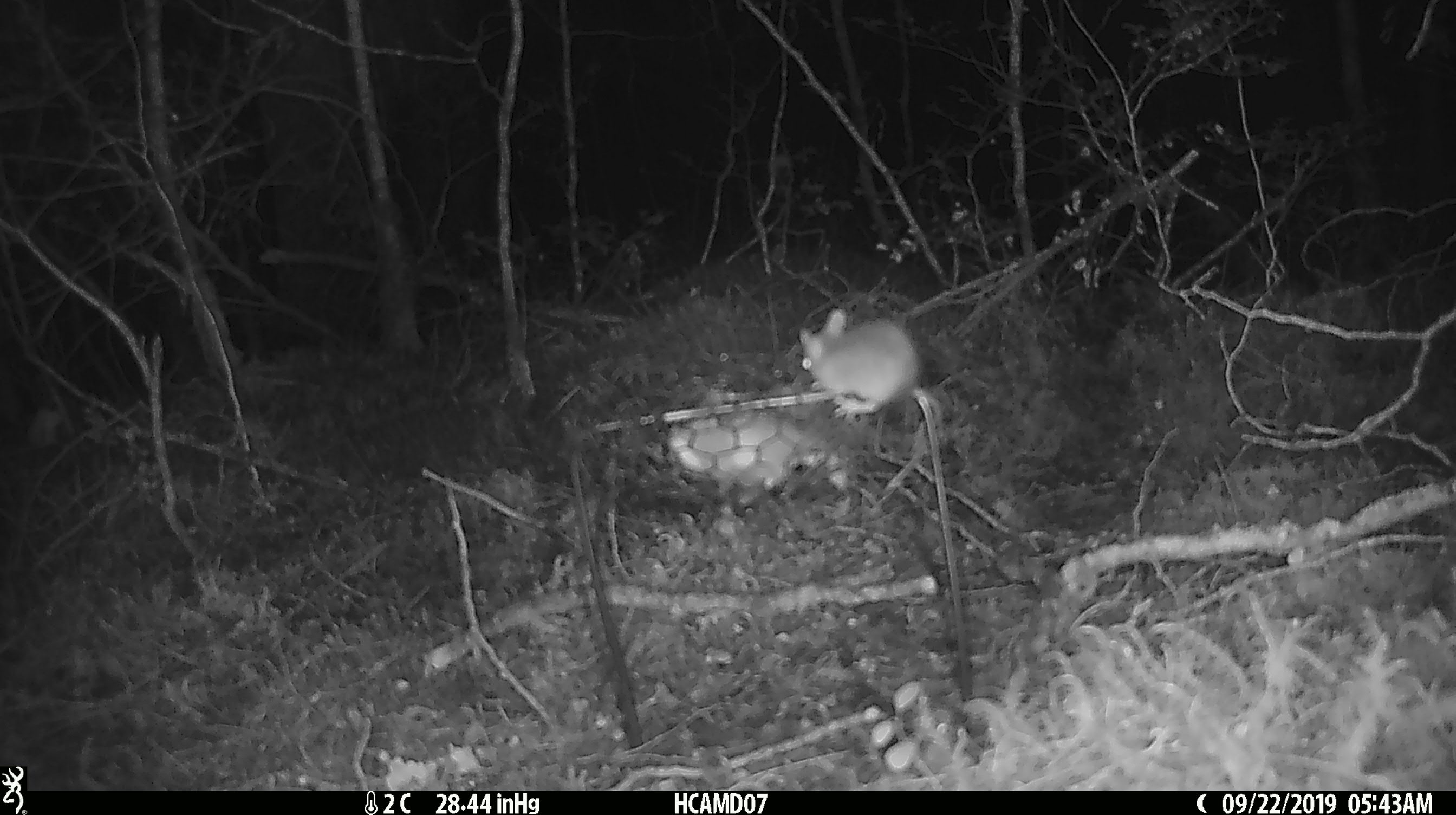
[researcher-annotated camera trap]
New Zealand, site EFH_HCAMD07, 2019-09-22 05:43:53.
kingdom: Animalia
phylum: Chordata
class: Mammalia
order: Rodentia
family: Muridae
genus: Mus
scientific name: Mus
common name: mouse